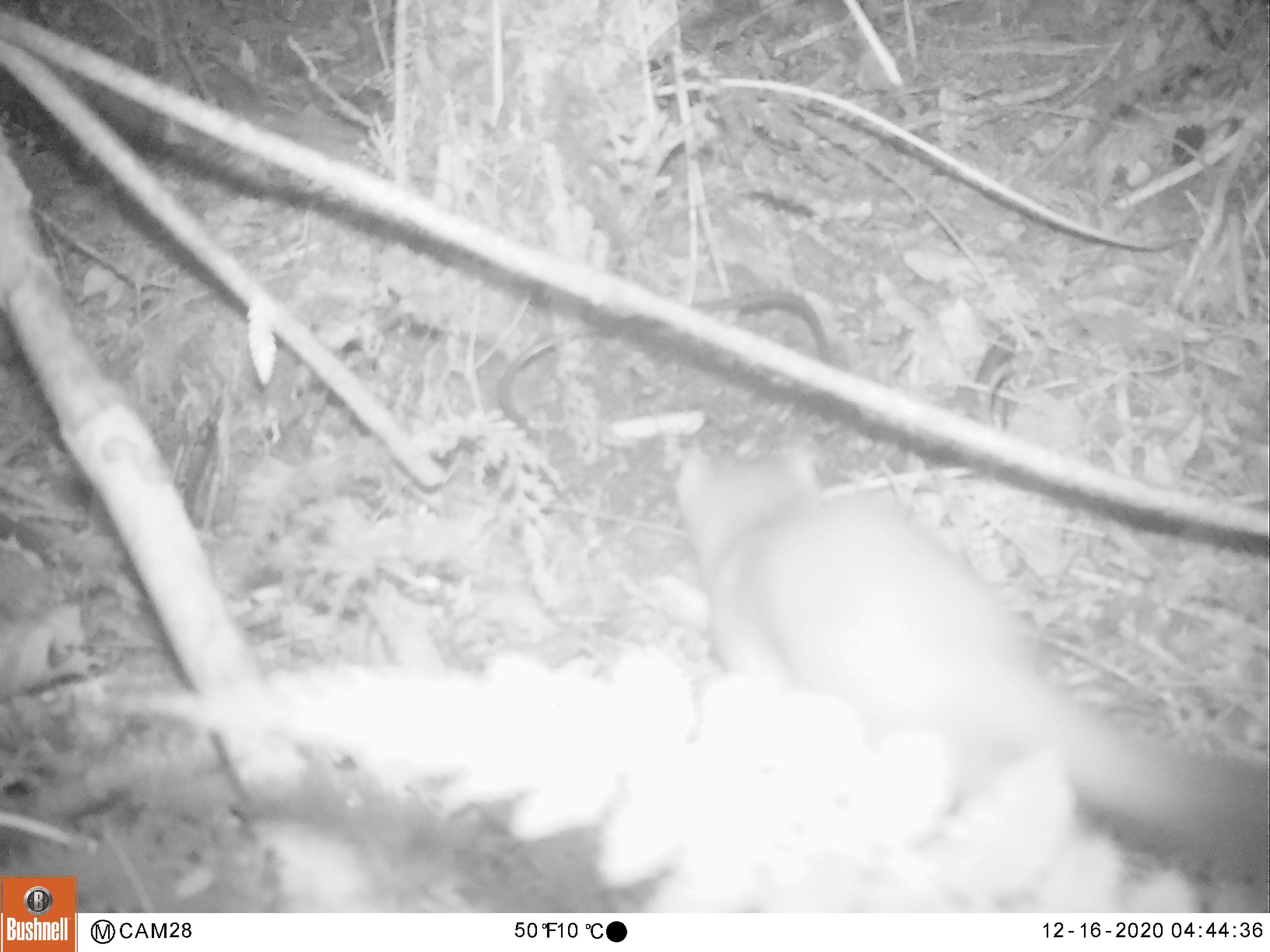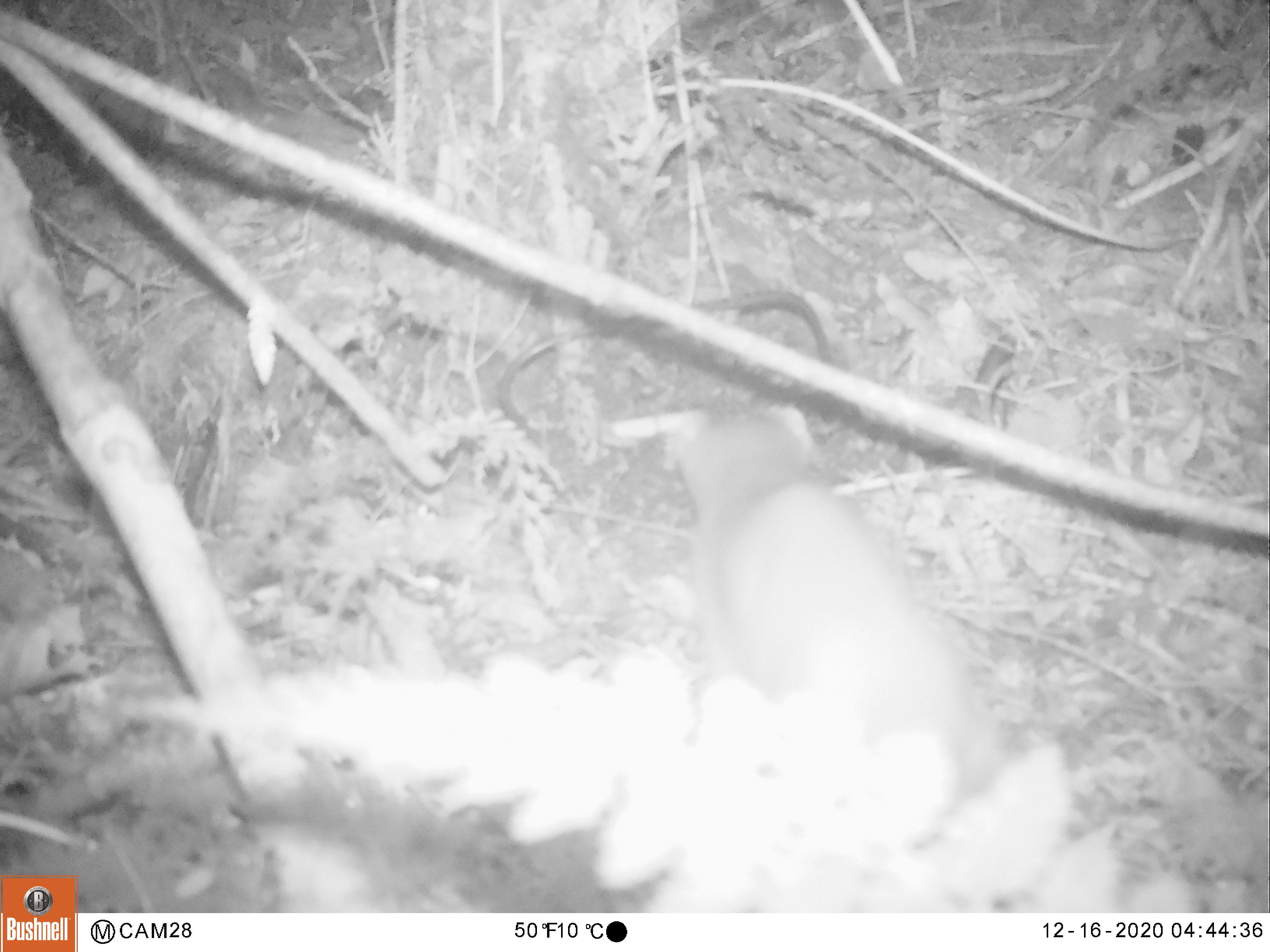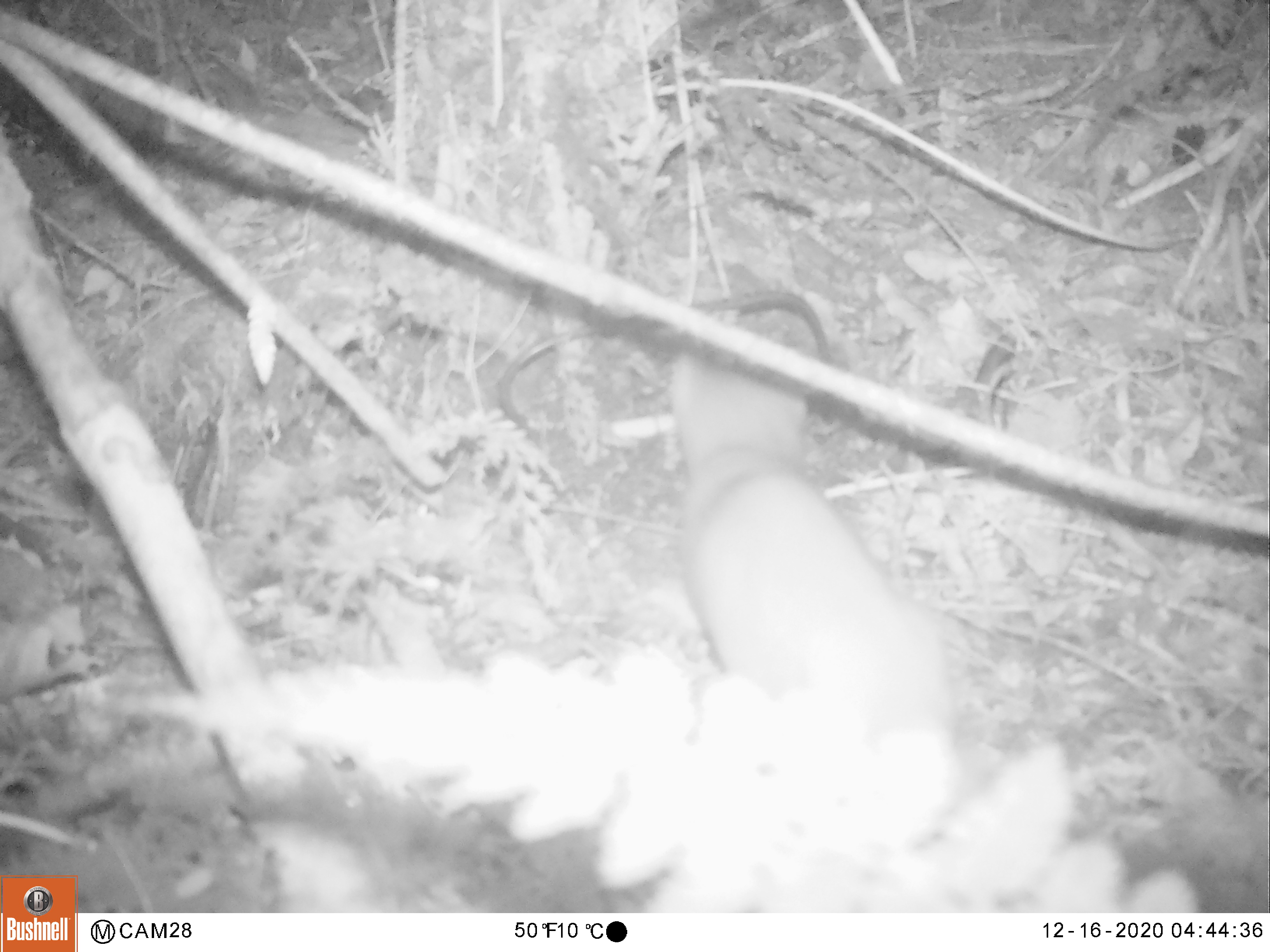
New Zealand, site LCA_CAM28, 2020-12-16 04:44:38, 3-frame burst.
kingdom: Animalia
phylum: Chordata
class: Mammalia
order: Carnivora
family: Mustelidae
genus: Mustela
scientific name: Mustela erminea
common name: stoat